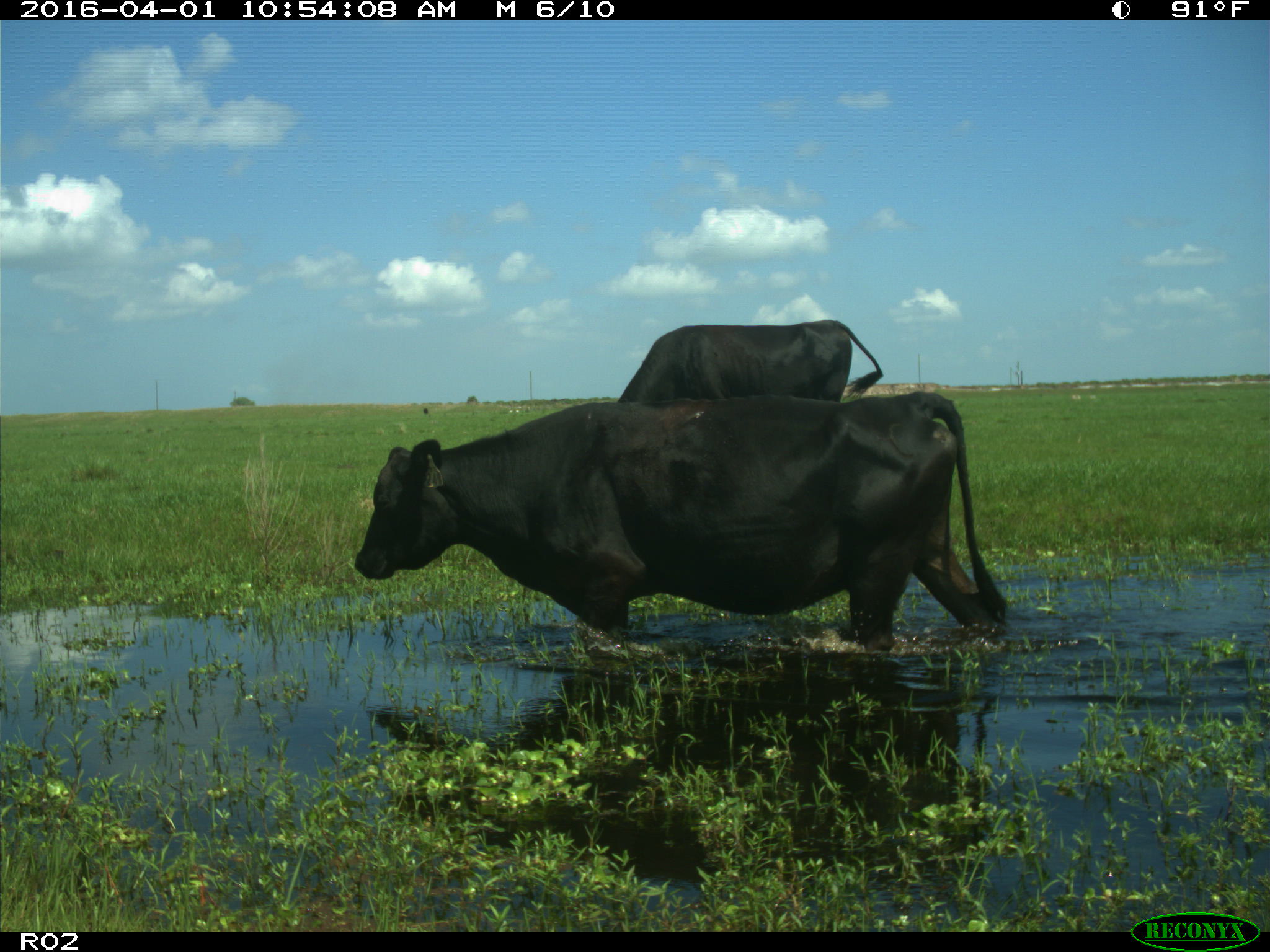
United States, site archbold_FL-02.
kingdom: Animalia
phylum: Chordata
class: Mammalia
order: Artiodactyla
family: Bovidae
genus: Bos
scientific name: Bos taurus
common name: domestic cow